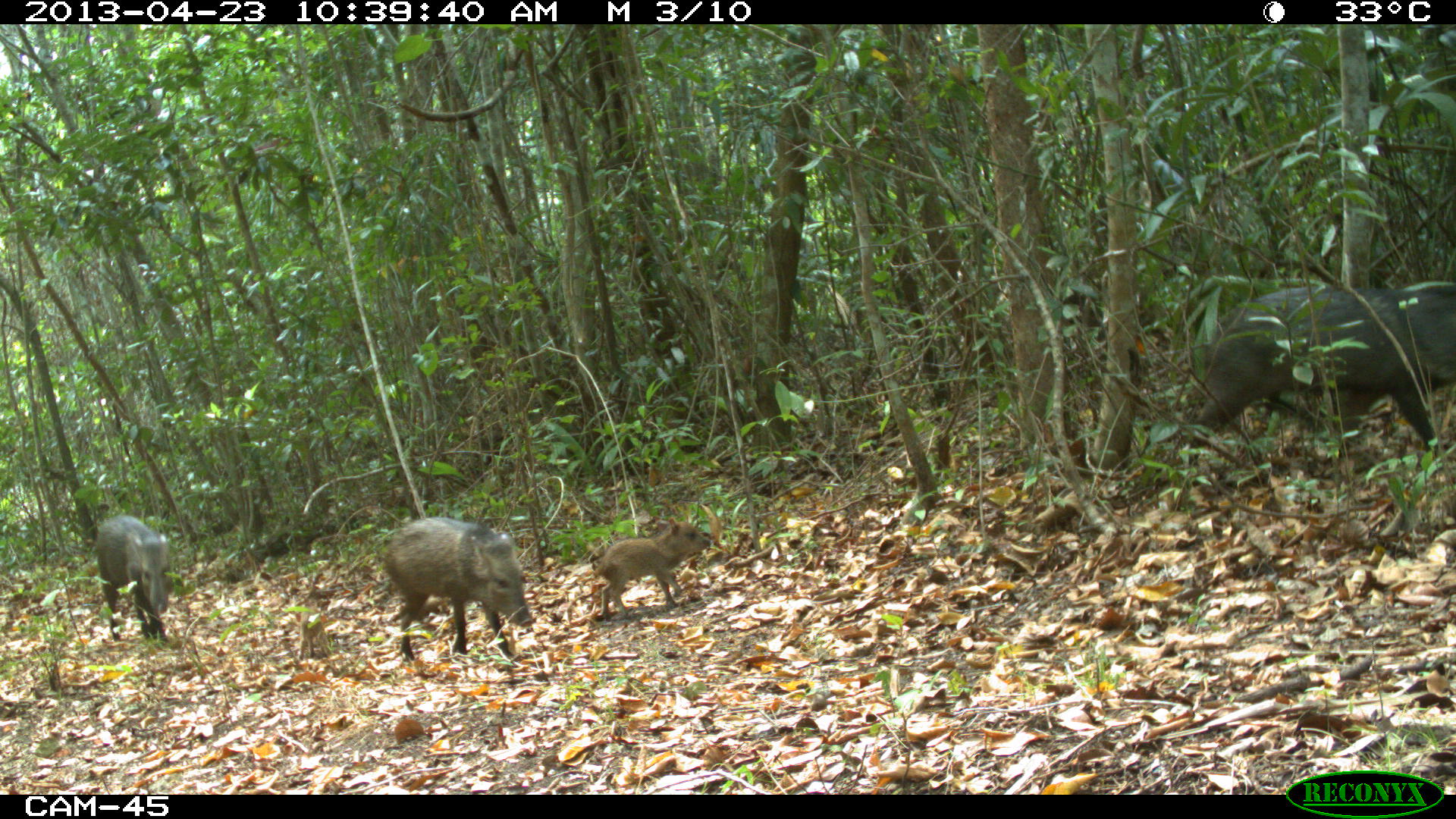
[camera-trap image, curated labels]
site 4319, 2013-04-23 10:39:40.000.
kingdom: Animalia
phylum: Chordata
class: Mammalia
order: Artiodactyla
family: Tayassuidae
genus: Pecari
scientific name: Pecari tajacu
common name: collared peccary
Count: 5.